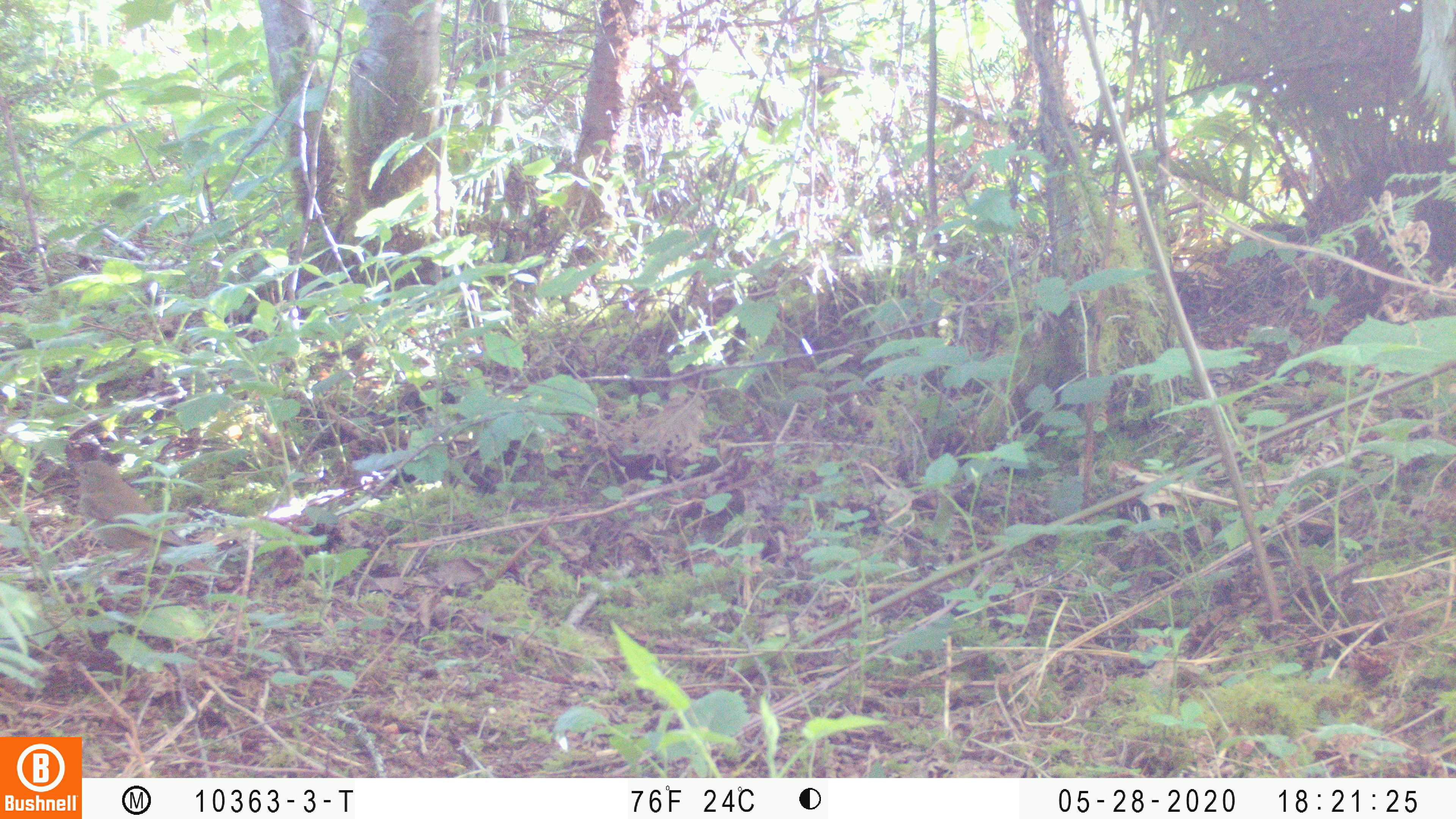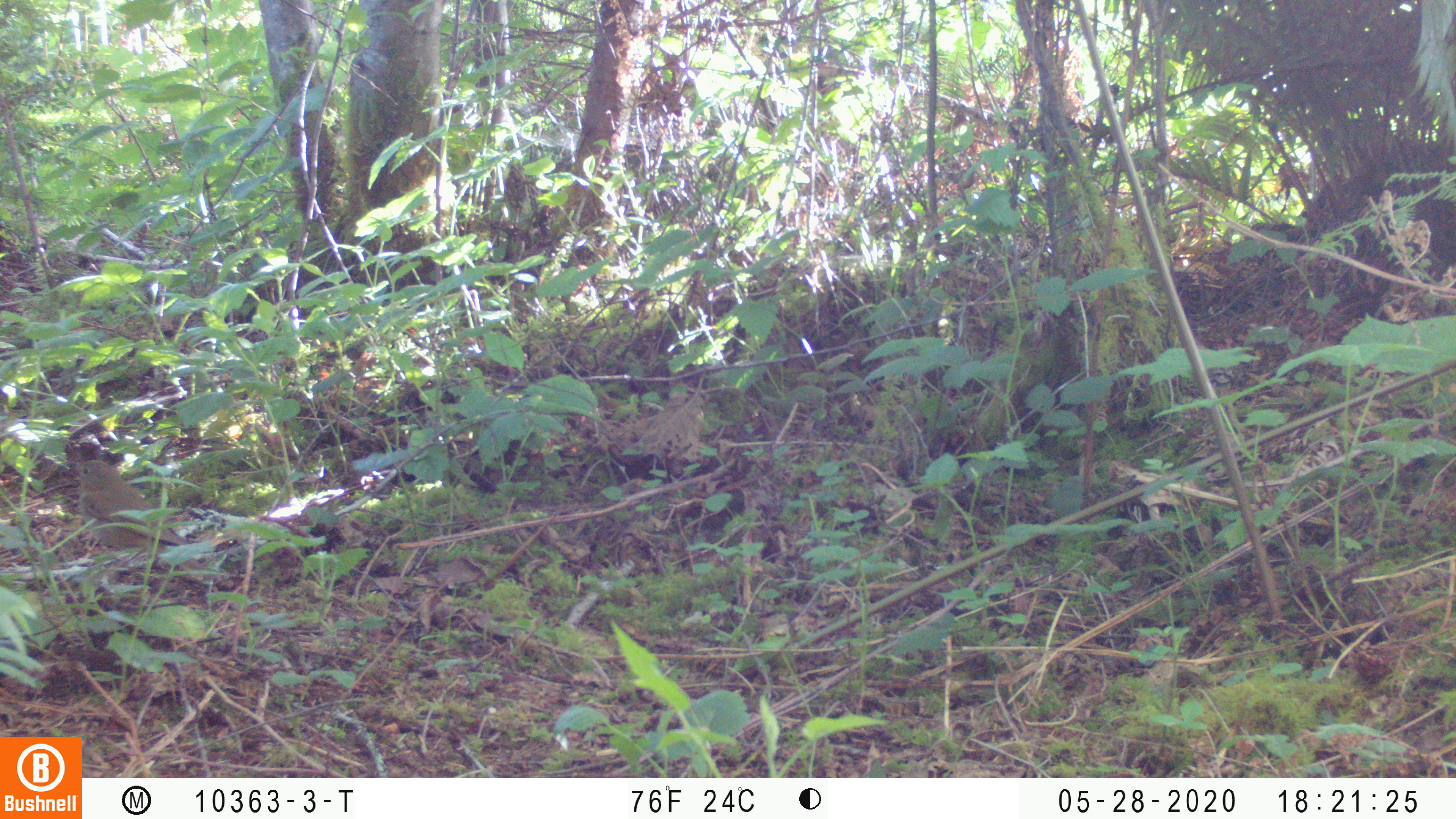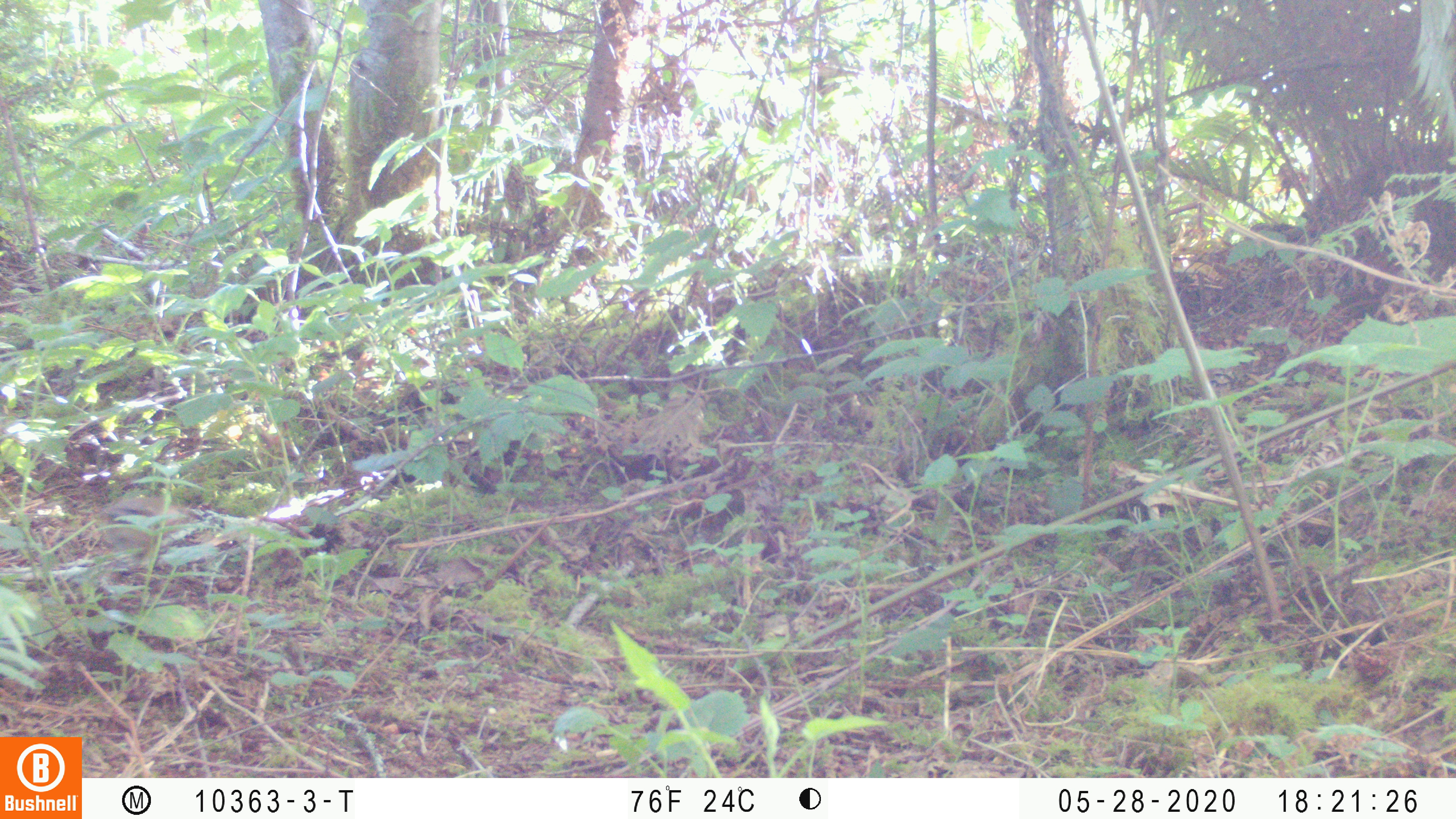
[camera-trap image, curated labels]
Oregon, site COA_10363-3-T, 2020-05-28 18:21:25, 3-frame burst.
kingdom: Animalia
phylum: Chordata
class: Aves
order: Passeriformes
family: Turdidae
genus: Catharus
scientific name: Catharus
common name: brown thrushes and nightingale-thrushes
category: catharus species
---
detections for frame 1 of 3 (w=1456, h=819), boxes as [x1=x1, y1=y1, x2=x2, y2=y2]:
catharus species: [x1=71, y1=459, x2=207, y2=575]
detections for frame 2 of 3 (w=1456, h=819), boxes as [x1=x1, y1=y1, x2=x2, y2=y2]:
catharus species: [x1=70, y1=460, x2=188, y2=553]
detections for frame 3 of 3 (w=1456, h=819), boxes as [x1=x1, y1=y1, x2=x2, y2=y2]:
catharus species: [x1=95, y1=497, x2=207, y2=556]